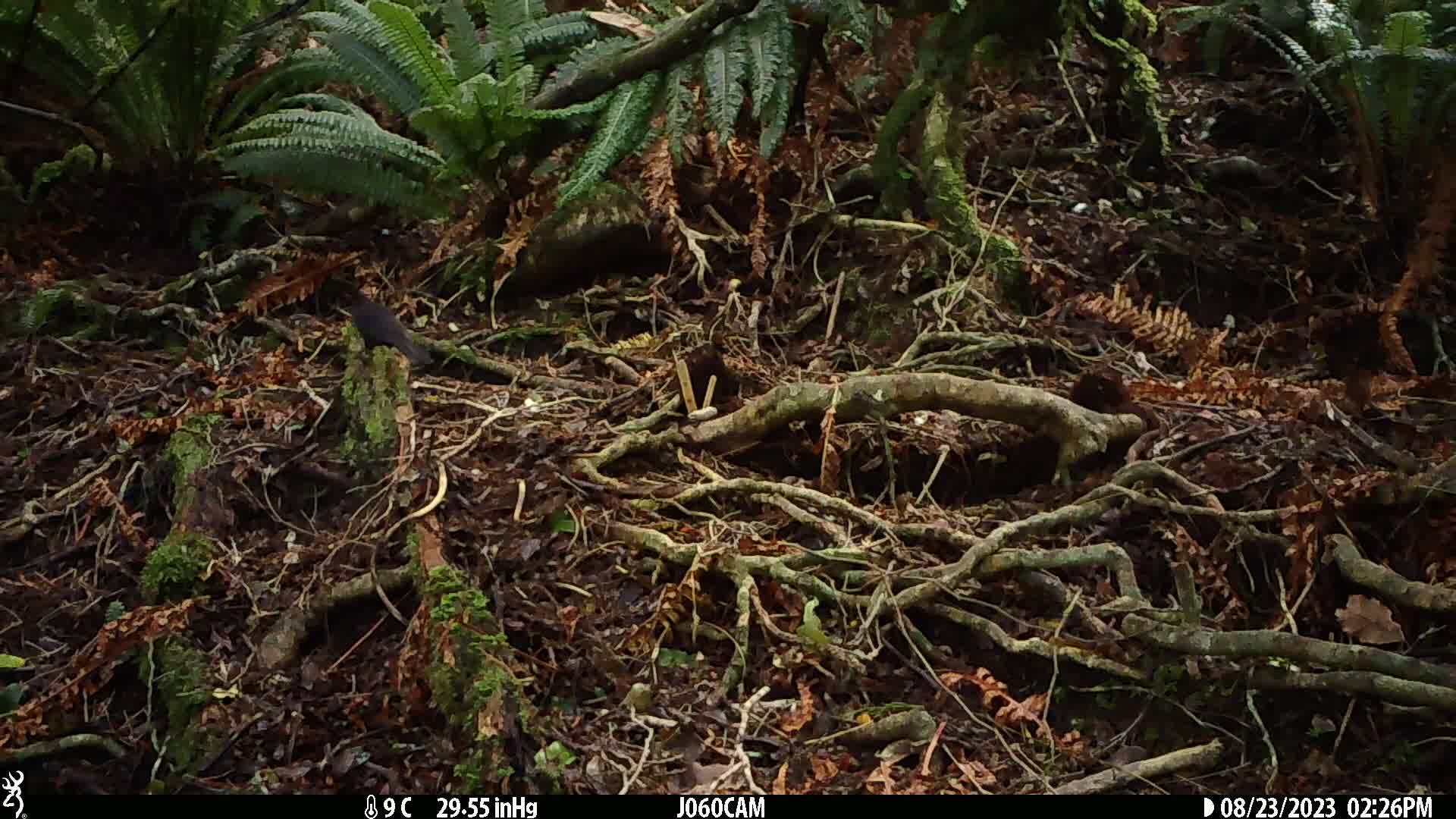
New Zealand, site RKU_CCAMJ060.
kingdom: Animalia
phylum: Chordata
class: Aves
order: Passeriformes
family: Turdidae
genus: Turdus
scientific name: Turdus merula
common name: eurasian blackbird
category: blackbird